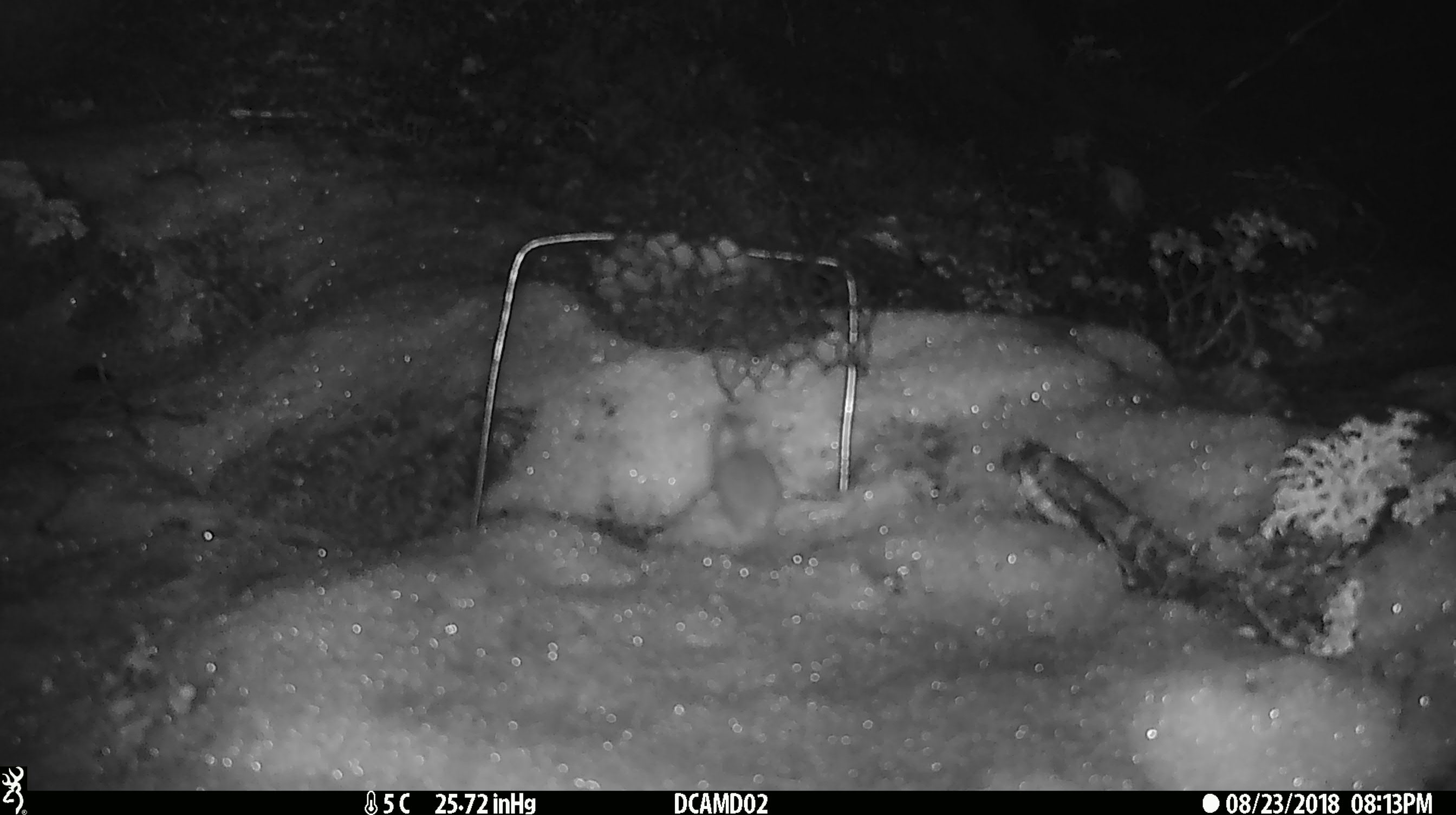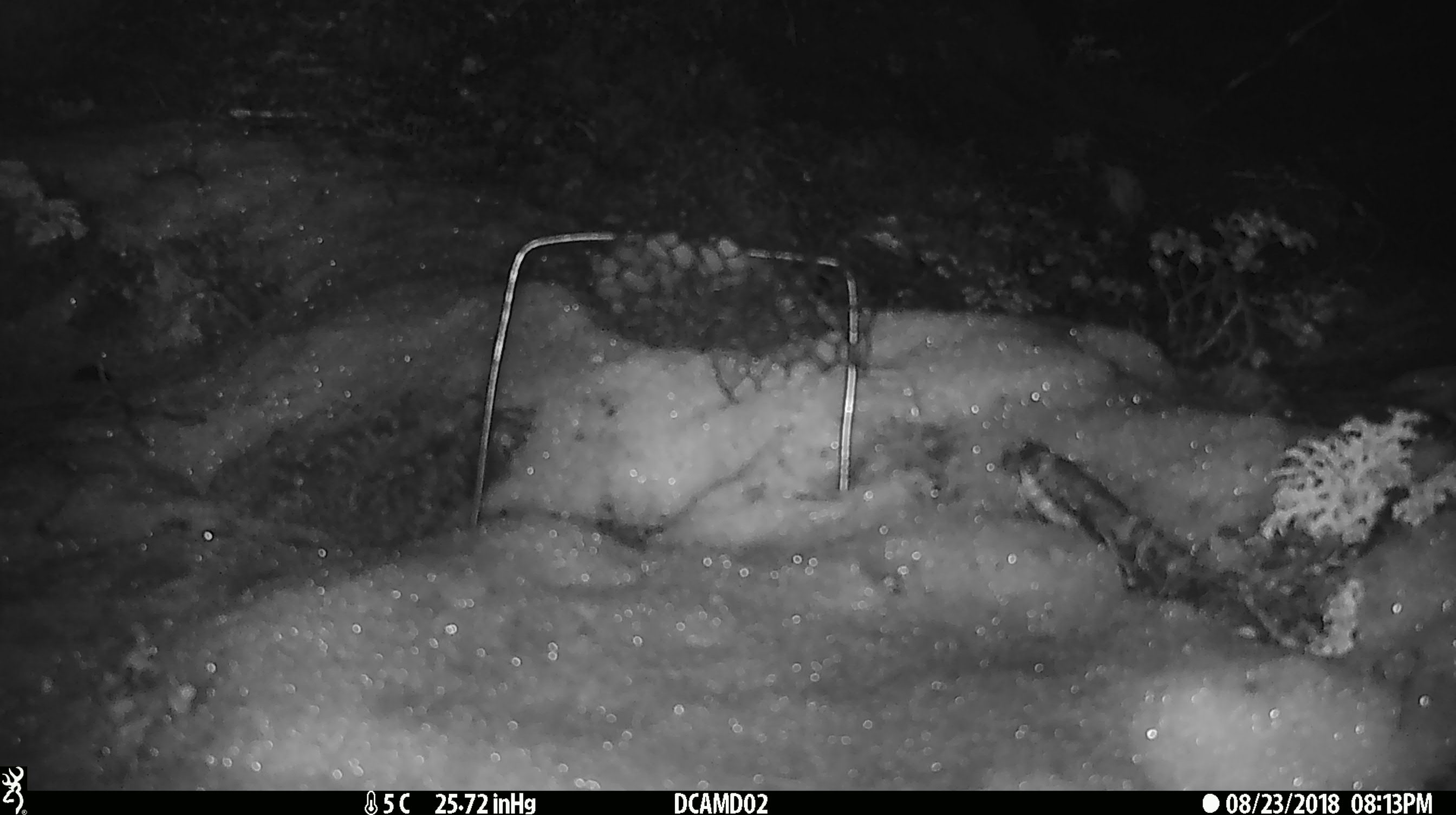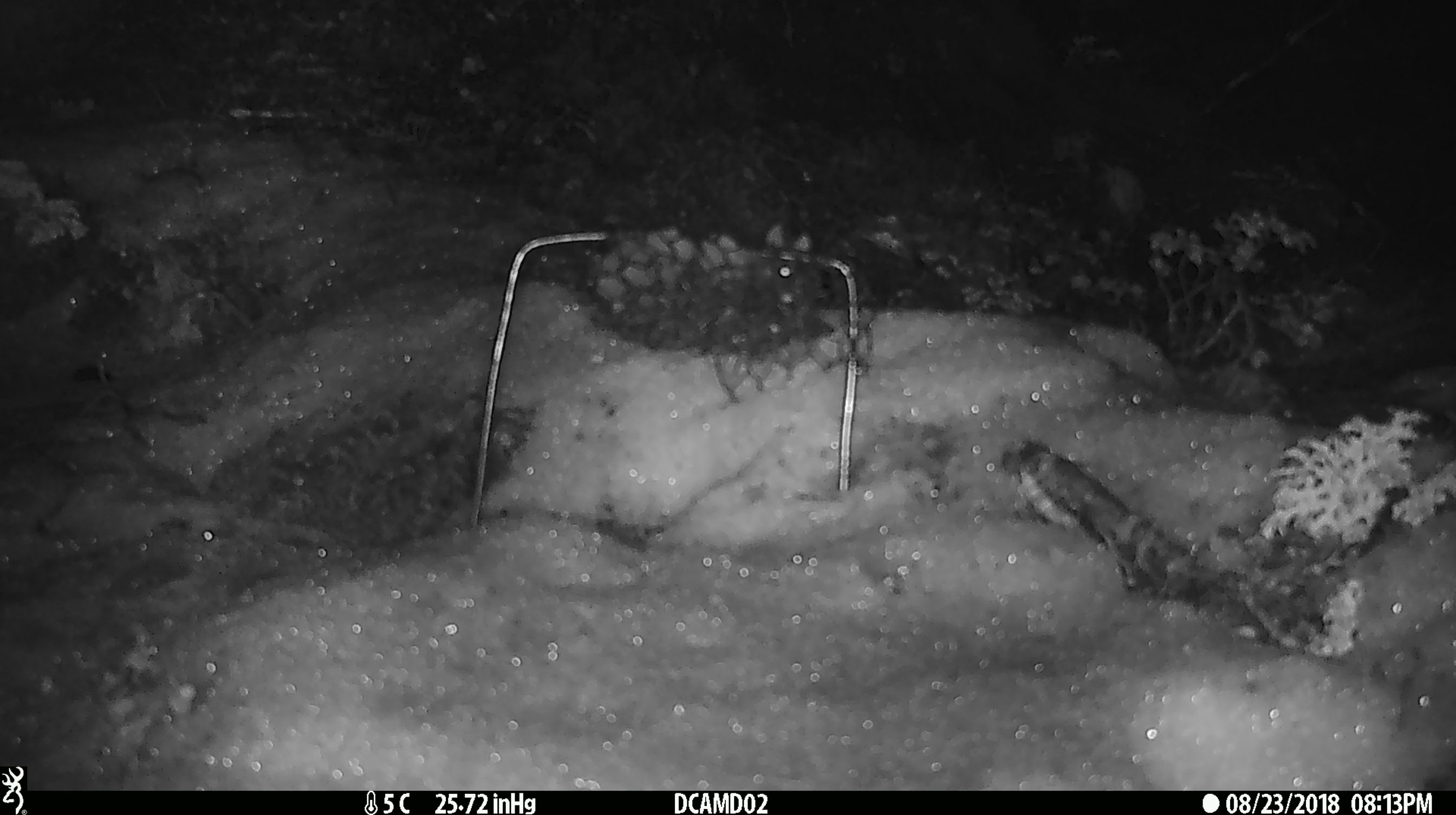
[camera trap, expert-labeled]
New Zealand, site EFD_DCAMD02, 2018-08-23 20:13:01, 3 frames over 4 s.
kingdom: Animalia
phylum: Chordata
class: Mammalia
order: Rodentia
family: Muridae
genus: Mus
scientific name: Mus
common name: mouse